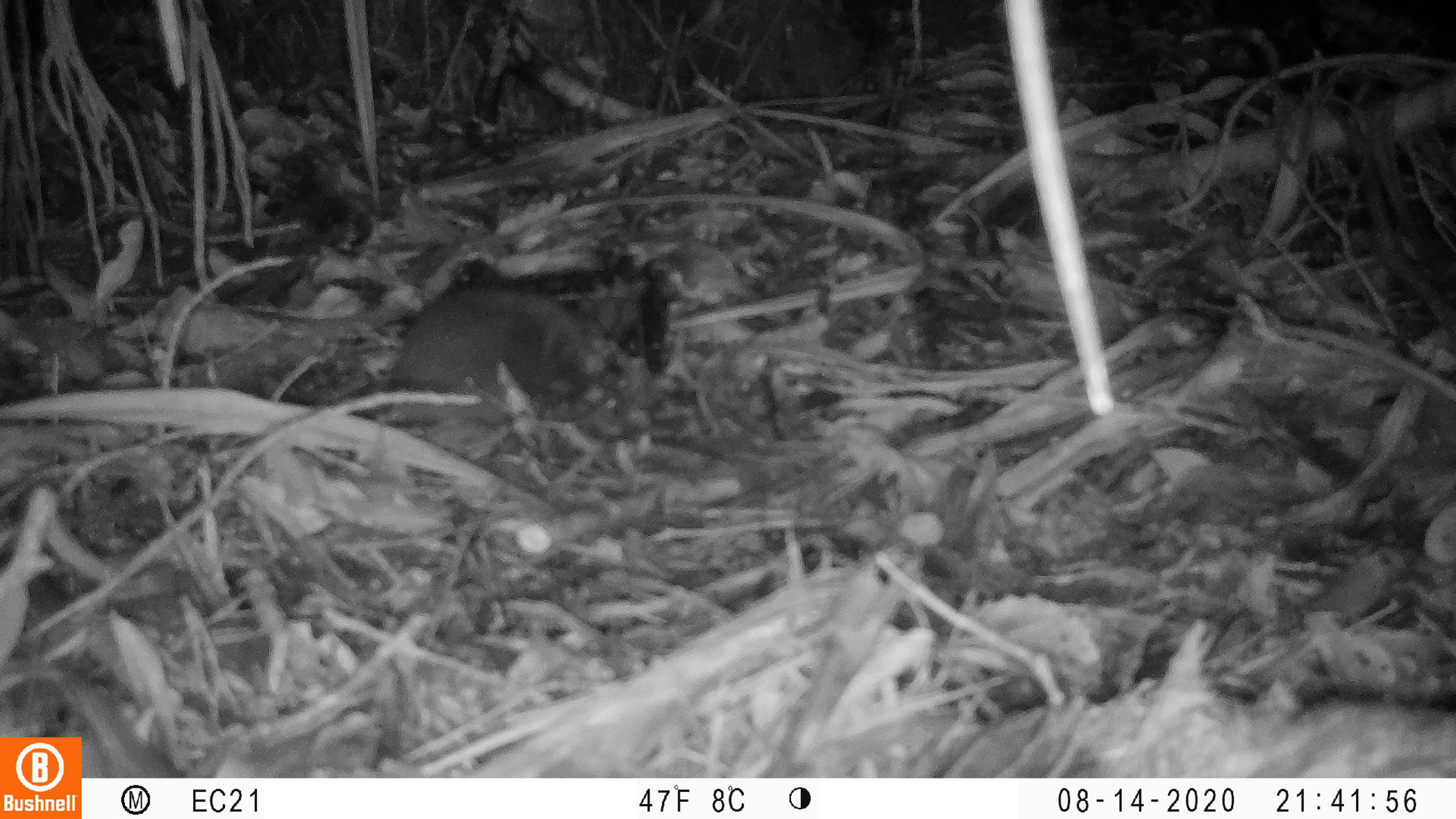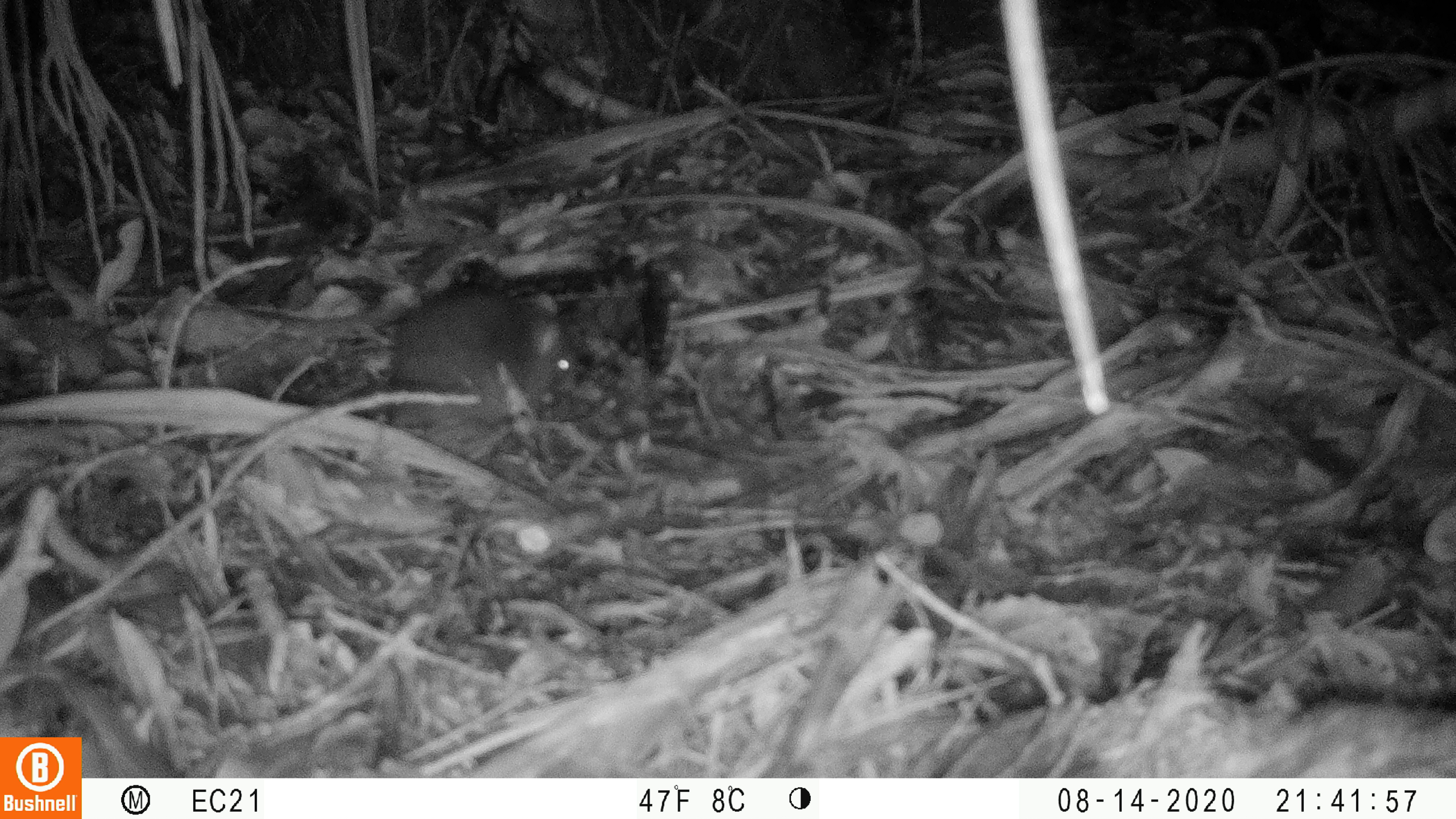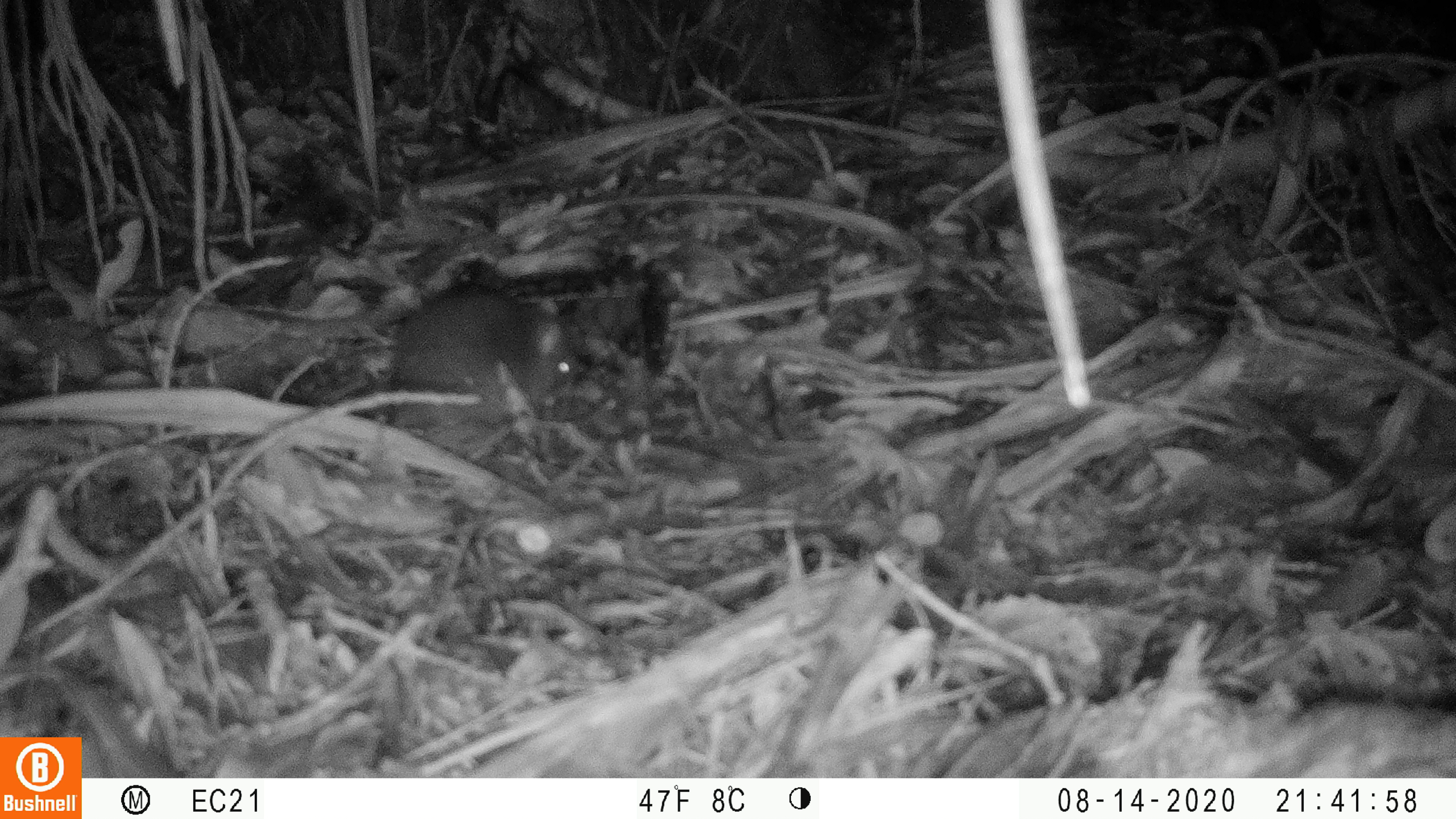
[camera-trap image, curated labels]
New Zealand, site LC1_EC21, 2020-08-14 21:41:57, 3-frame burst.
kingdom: Animalia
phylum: Chordata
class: Mammalia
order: Rodentia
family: Muridae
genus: Rattus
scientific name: Rattus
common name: rat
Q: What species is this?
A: Rat (Rattus).